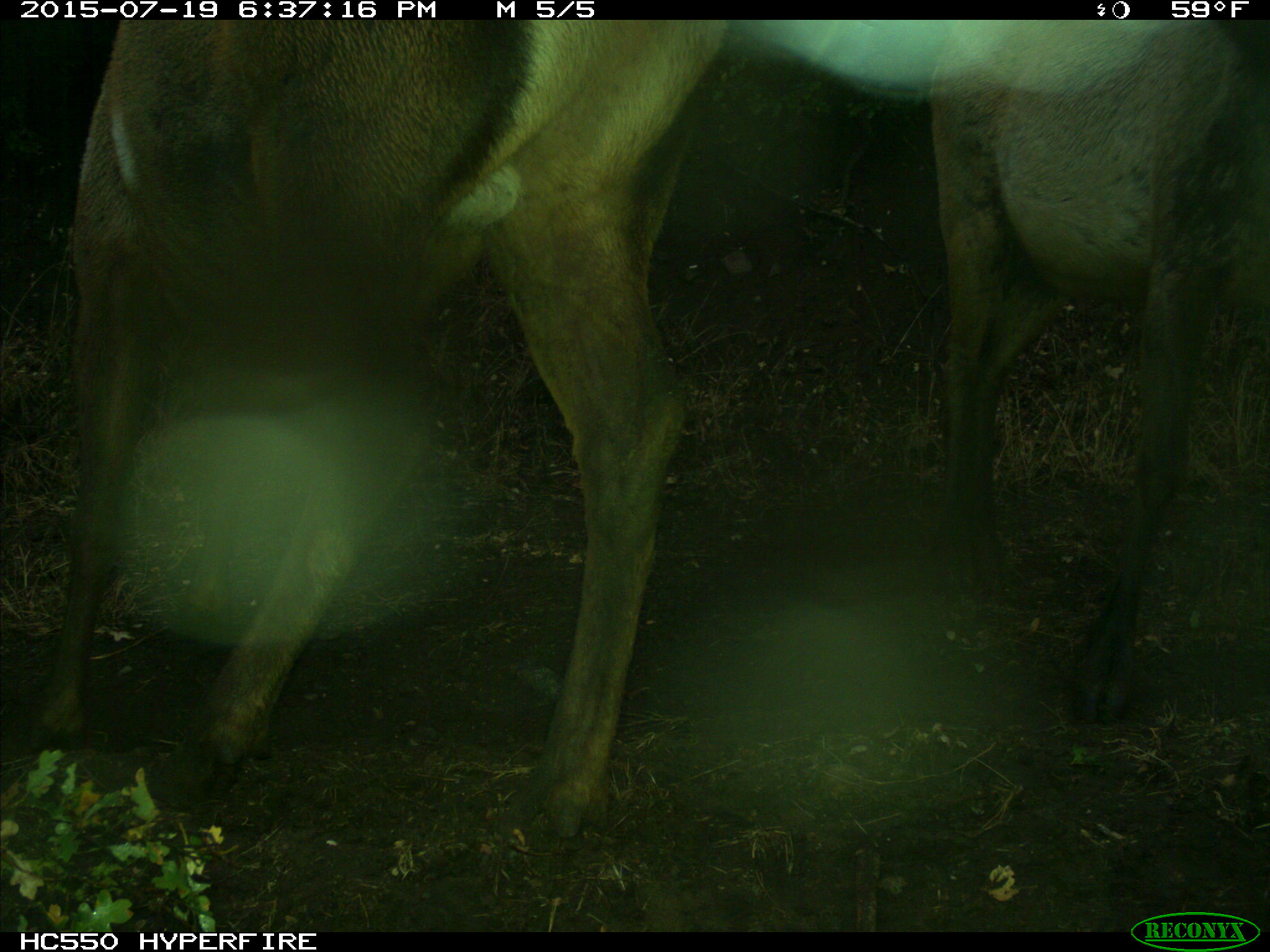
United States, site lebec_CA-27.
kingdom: Animalia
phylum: Chordata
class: Mammalia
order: Artiodactyla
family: Cervidae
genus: Cervus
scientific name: Cervus canadensis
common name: elk